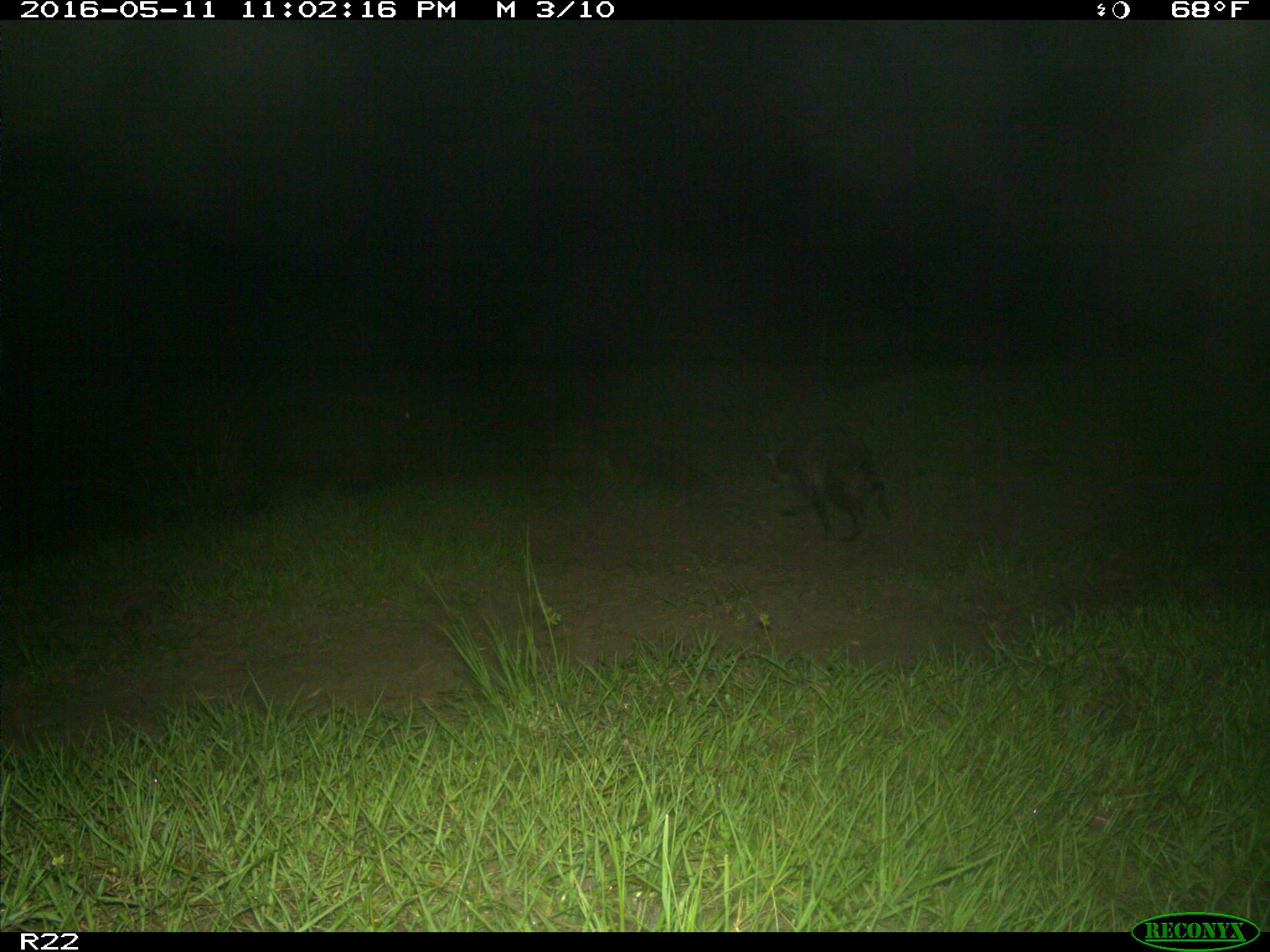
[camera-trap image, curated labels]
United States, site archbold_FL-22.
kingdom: Animalia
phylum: Chordata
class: Mammalia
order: Carnivora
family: Procyonidae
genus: Procyon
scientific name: Procyon lotor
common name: common raccoon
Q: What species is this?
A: Procyon lotor (common raccoon).